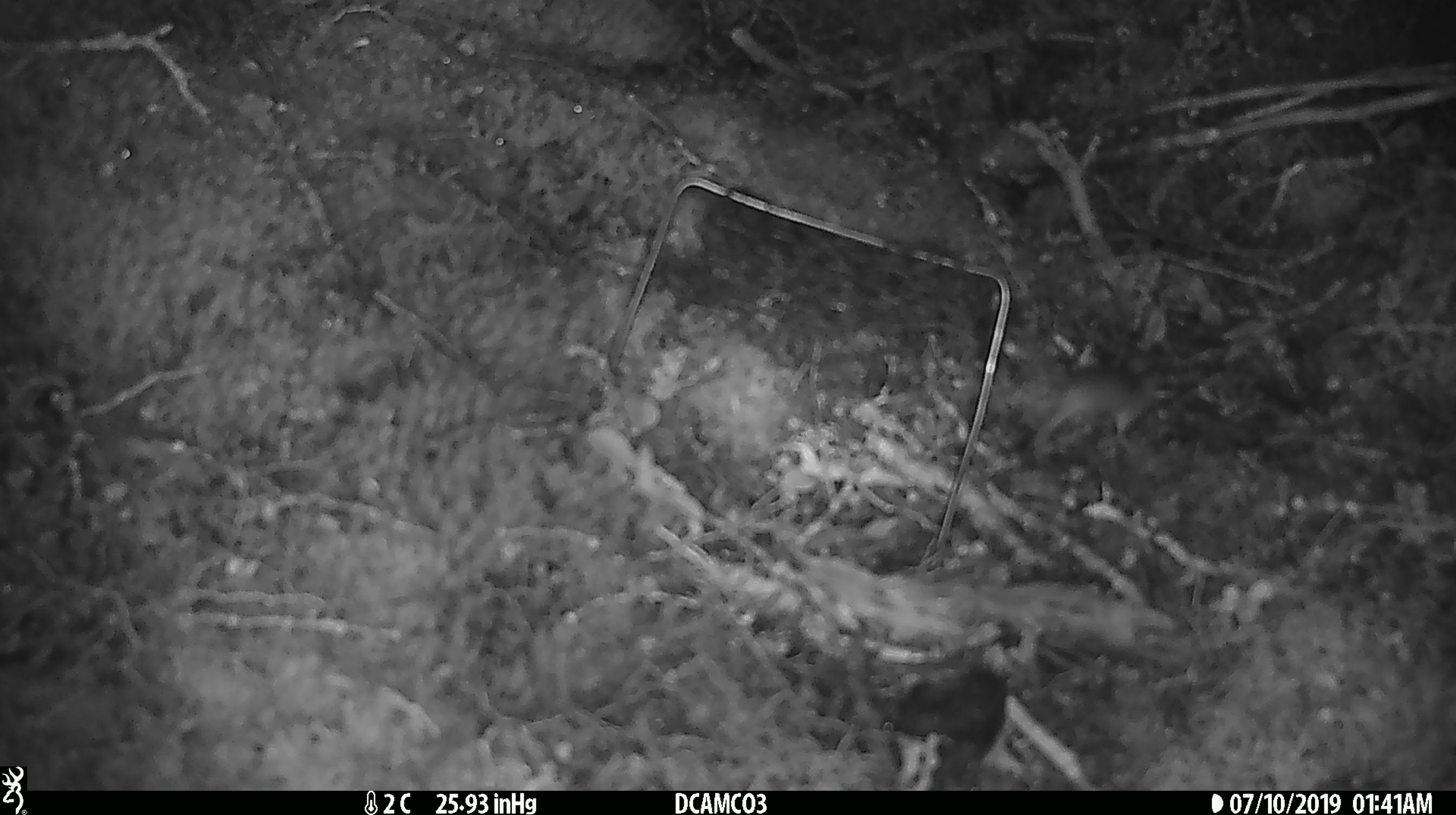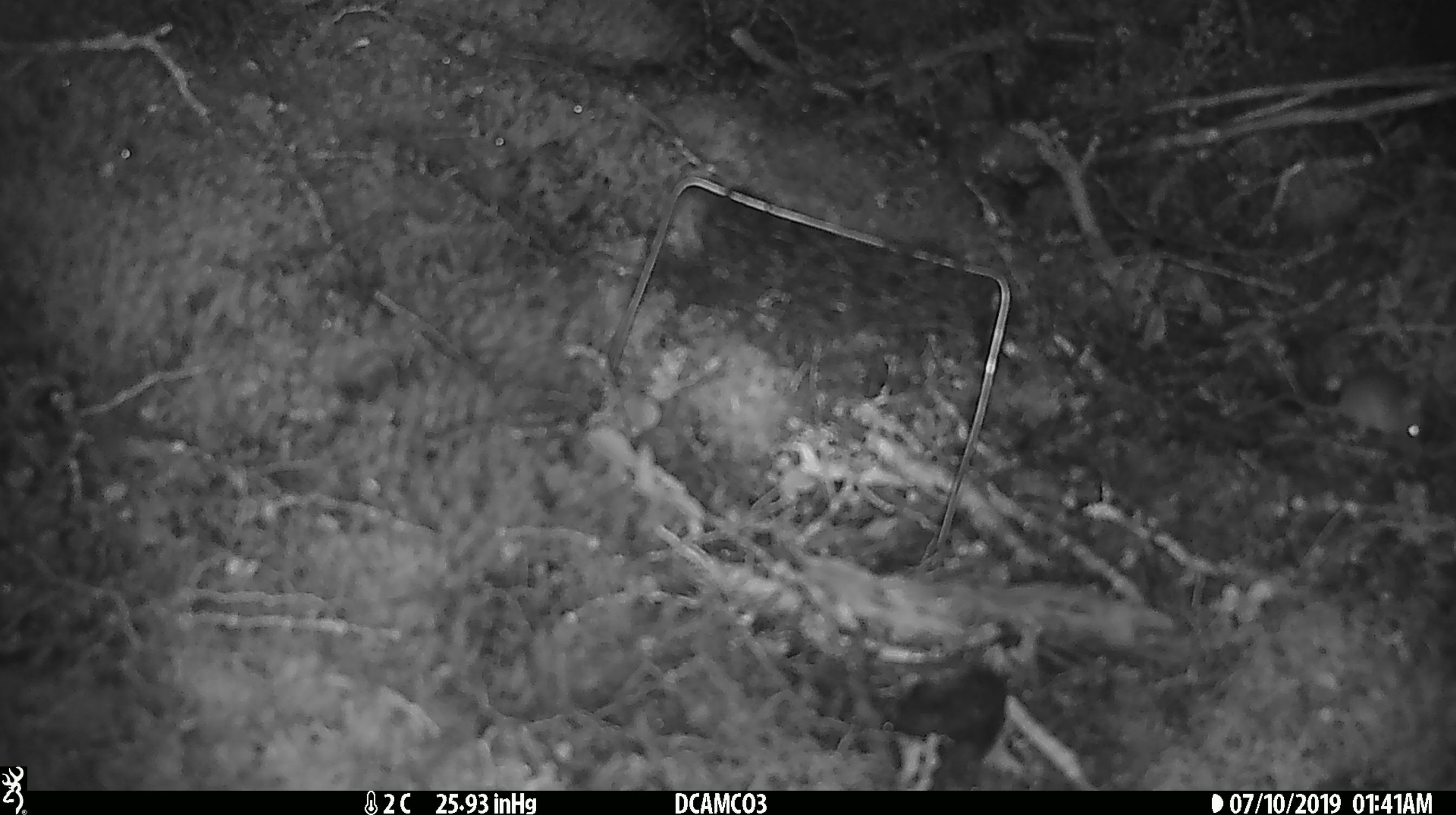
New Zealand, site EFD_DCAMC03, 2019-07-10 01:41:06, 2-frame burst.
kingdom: Animalia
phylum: Chordata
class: Mammalia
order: Rodentia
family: Muridae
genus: Mus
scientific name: Mus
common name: mouse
Mouse (Mus).